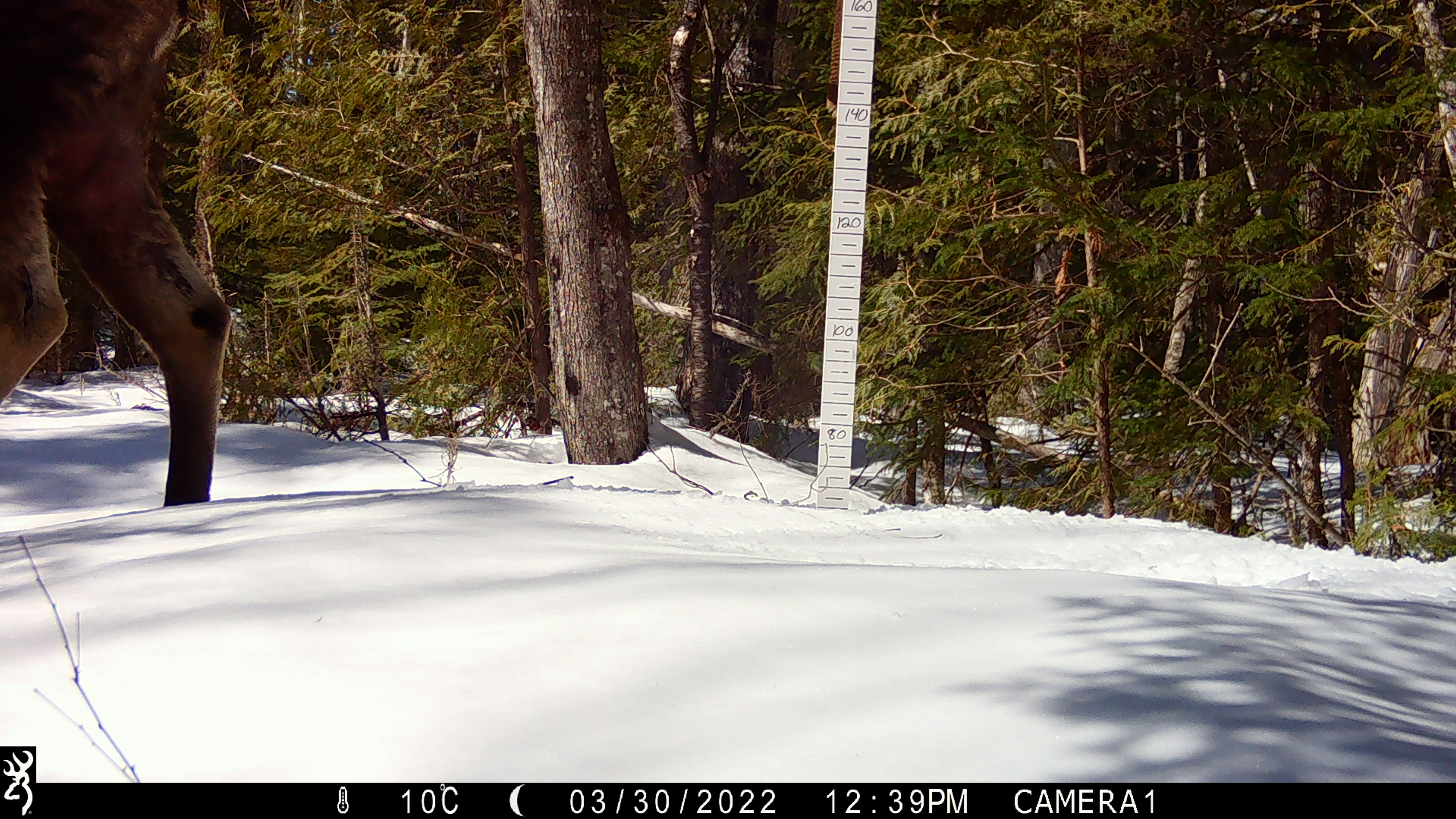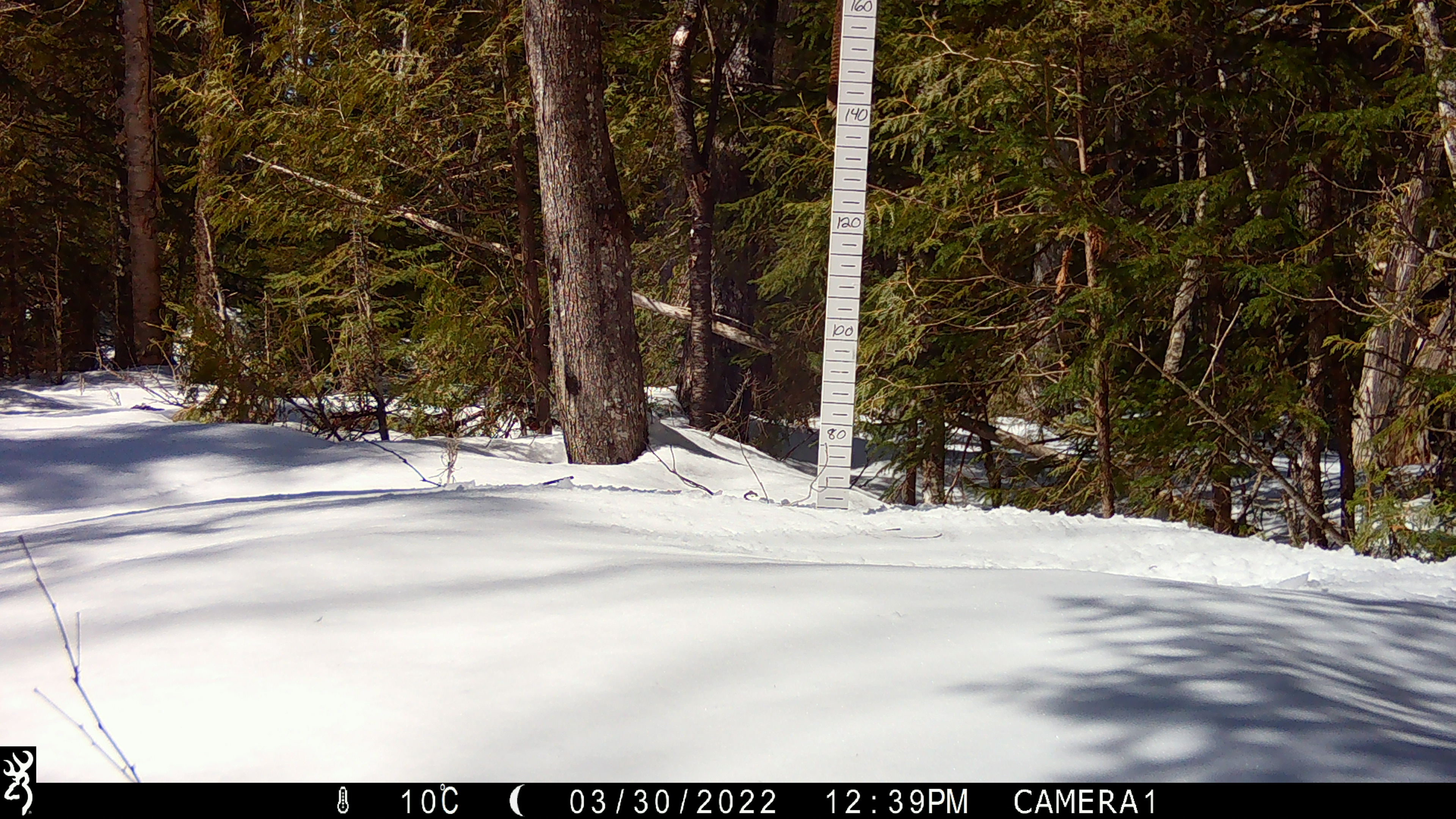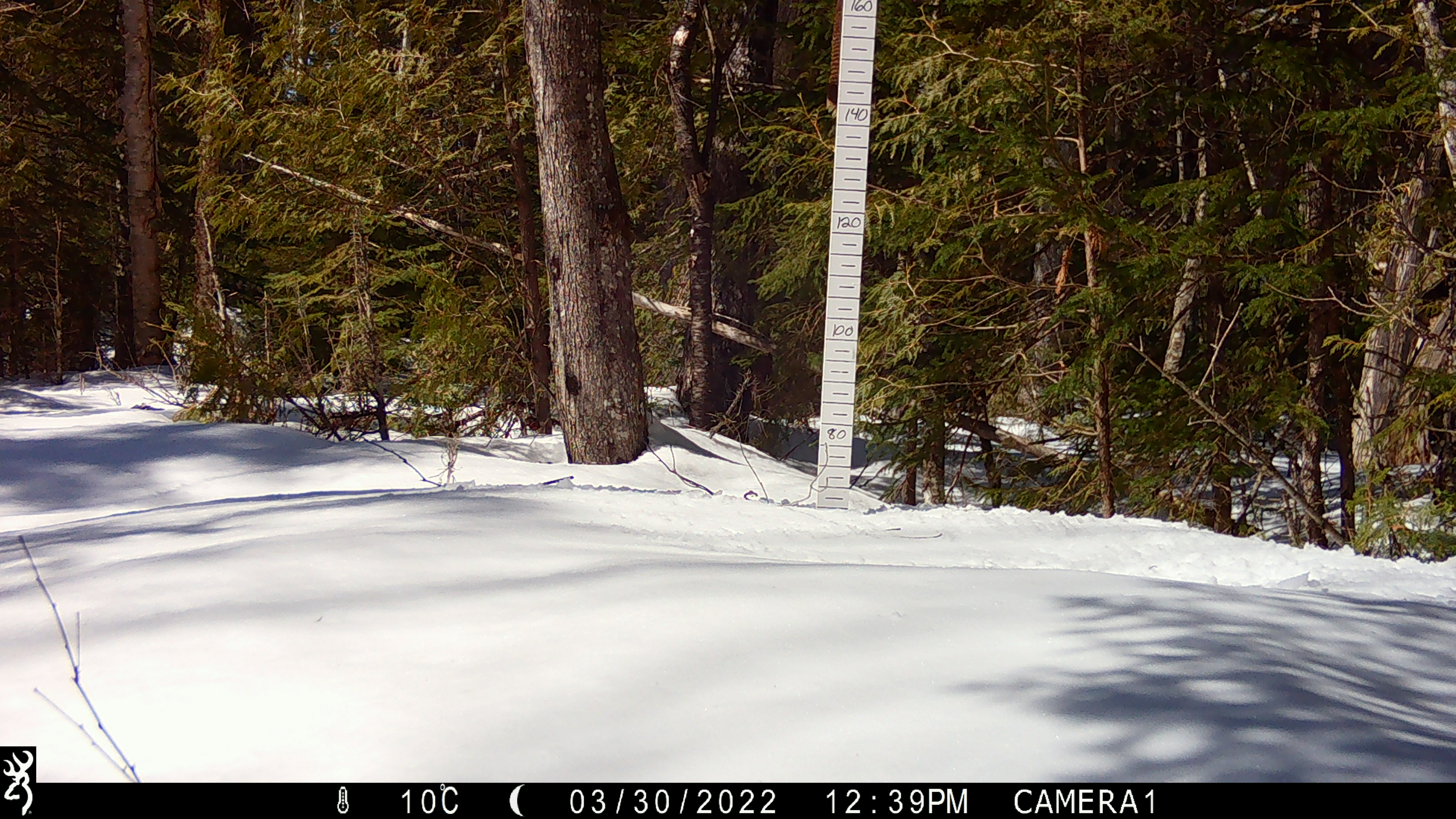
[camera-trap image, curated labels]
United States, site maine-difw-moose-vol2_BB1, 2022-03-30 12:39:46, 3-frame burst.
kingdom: Animalia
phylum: Chordata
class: Mammalia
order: Artiodactyla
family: Cervidae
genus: Alces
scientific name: Alces alces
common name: moose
Moose (Alces alces).